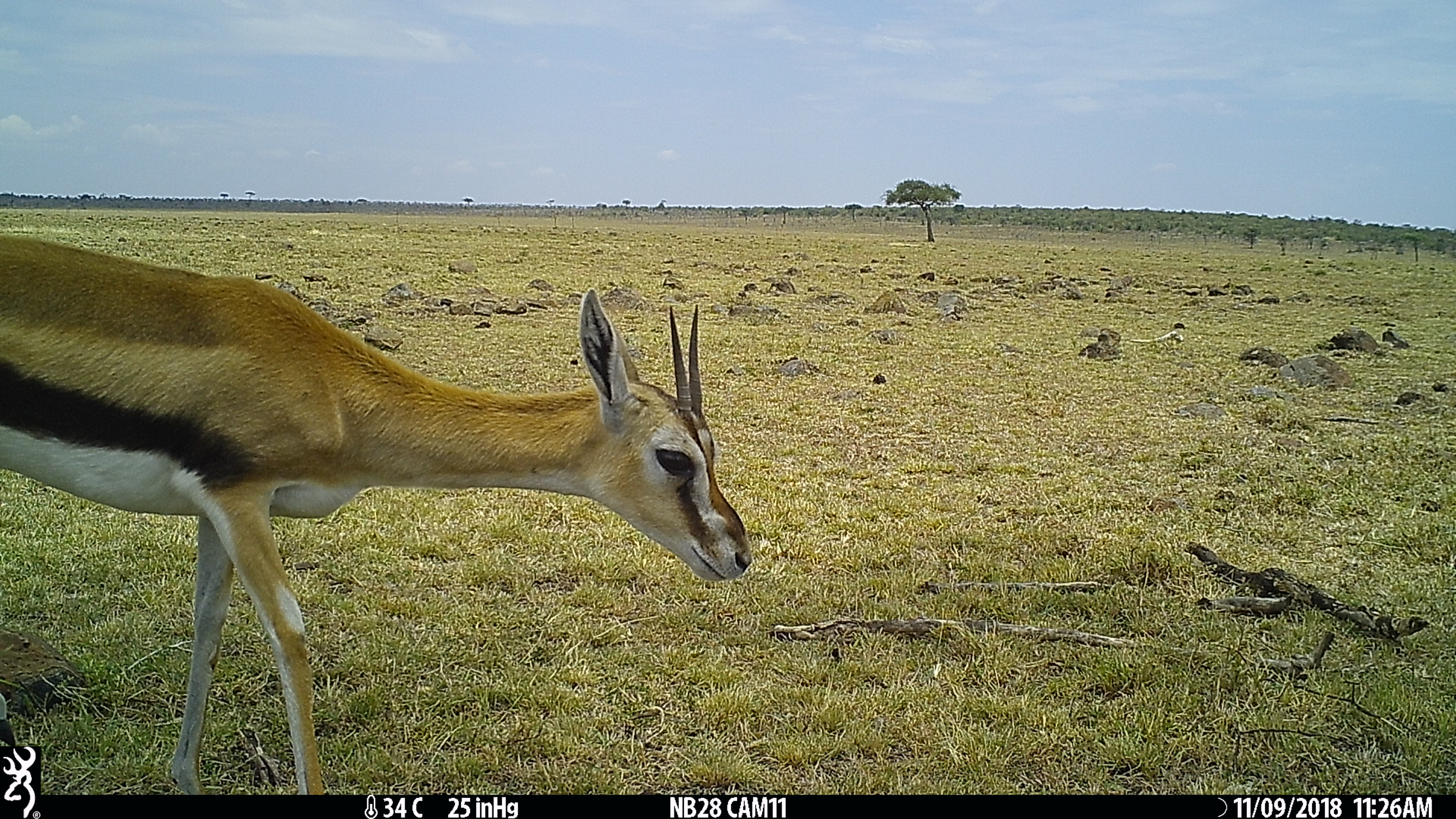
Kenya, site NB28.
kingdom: Animalia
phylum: Chordata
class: Mammalia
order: Artiodactyla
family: Bovidae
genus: Eudorcas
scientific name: Eudorcas thomsonii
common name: thomon's gazelle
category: gazelle thomsons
Gazelle thomsons (thomon's gazelle) (Eudorcas thomsonii).